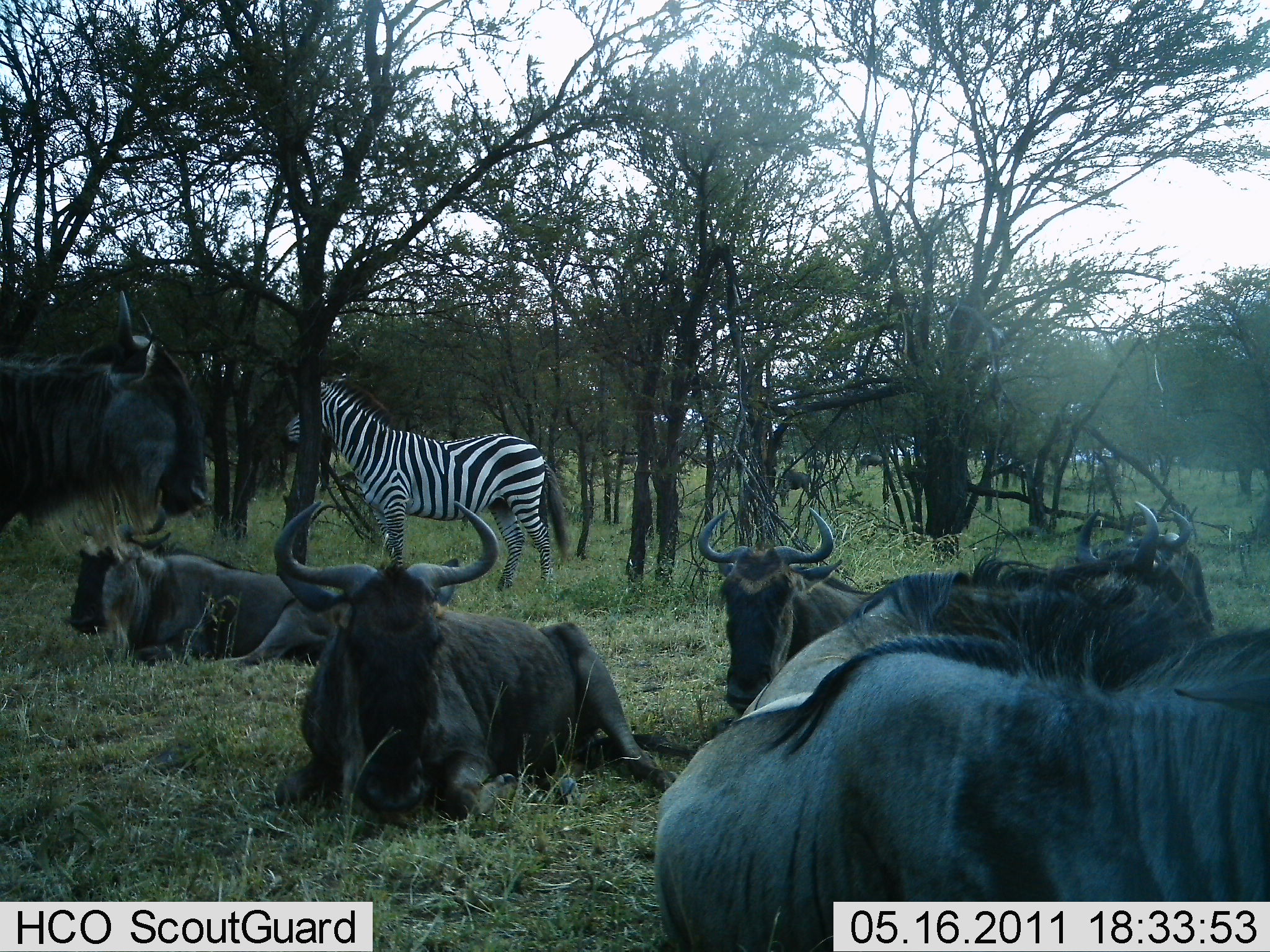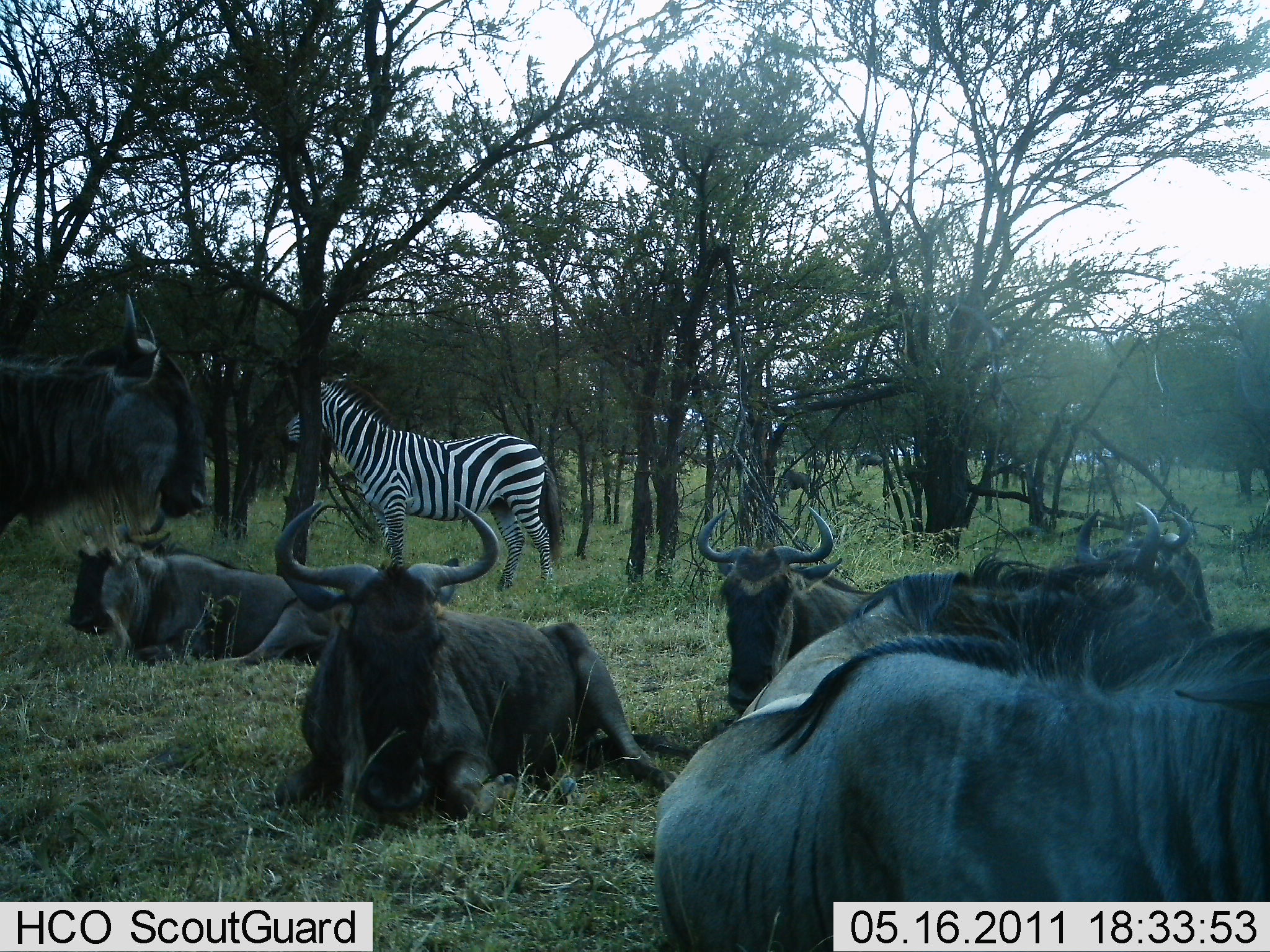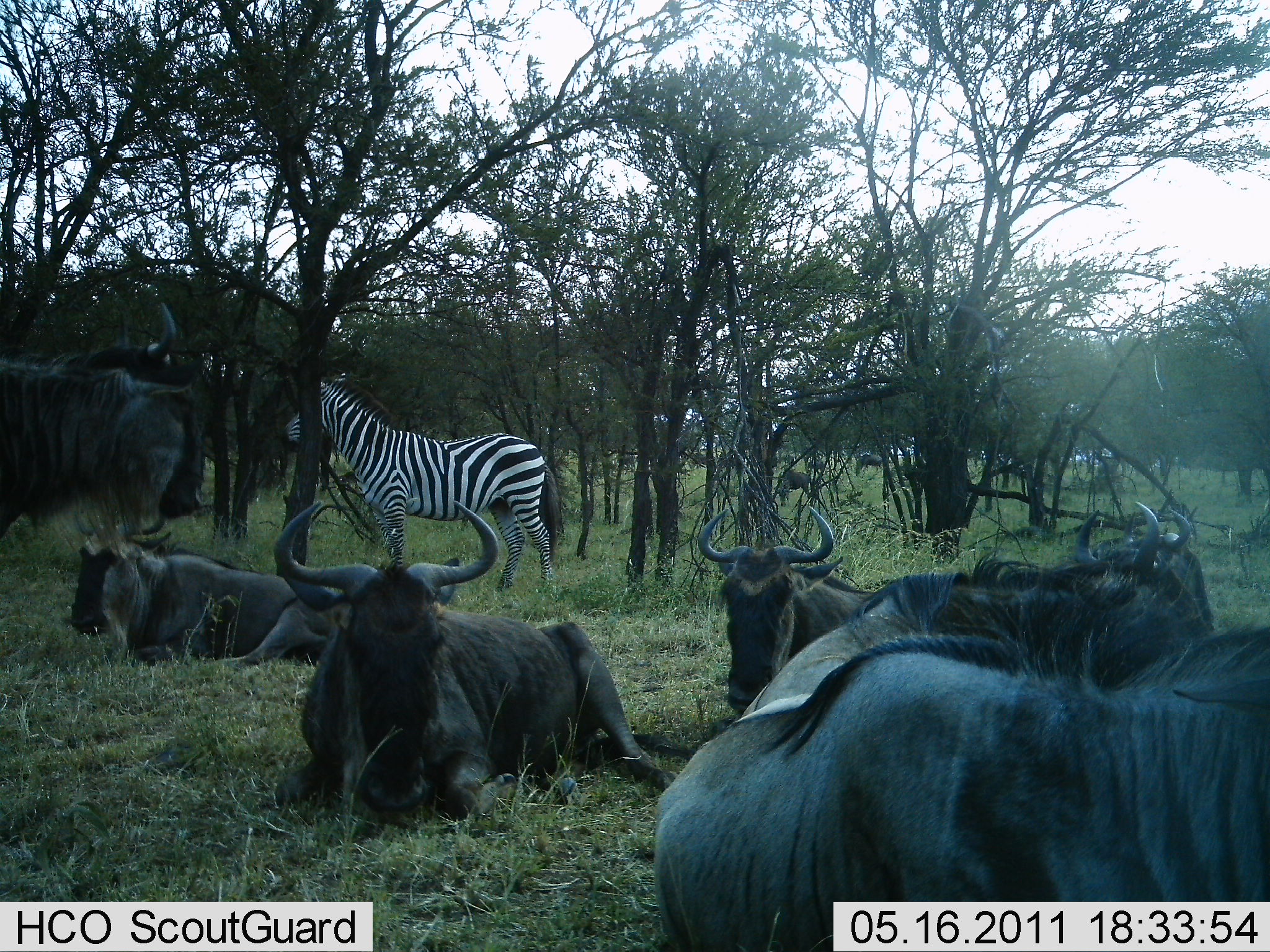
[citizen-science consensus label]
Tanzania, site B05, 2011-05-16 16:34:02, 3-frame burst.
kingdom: Animalia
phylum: Chordata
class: Mammalia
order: Artiodactyla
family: Bovidae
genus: Connochaetes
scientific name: Connochaetes taurinus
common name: blue wildebeest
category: wildebeest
Wildebeest (blue wildebeest) (Connochaetes taurinus), count 7. Behavior (volunteer vote fractions): standing 71%, resting 100%, moving 0%, interacting 0%. Young present (vote fraction): 0%. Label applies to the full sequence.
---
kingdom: Animalia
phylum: Chordata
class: Mammalia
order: Perissodactyla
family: Equidae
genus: Equus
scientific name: Equus quagga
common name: plains zebra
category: zebra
Zebra (plains zebra) (Equus quagga), count 1. Behavior (volunteer vote fractions): standing 100%, resting 0%, moving 0%, interacting 0%. Young present (vote fraction): 0%. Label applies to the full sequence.